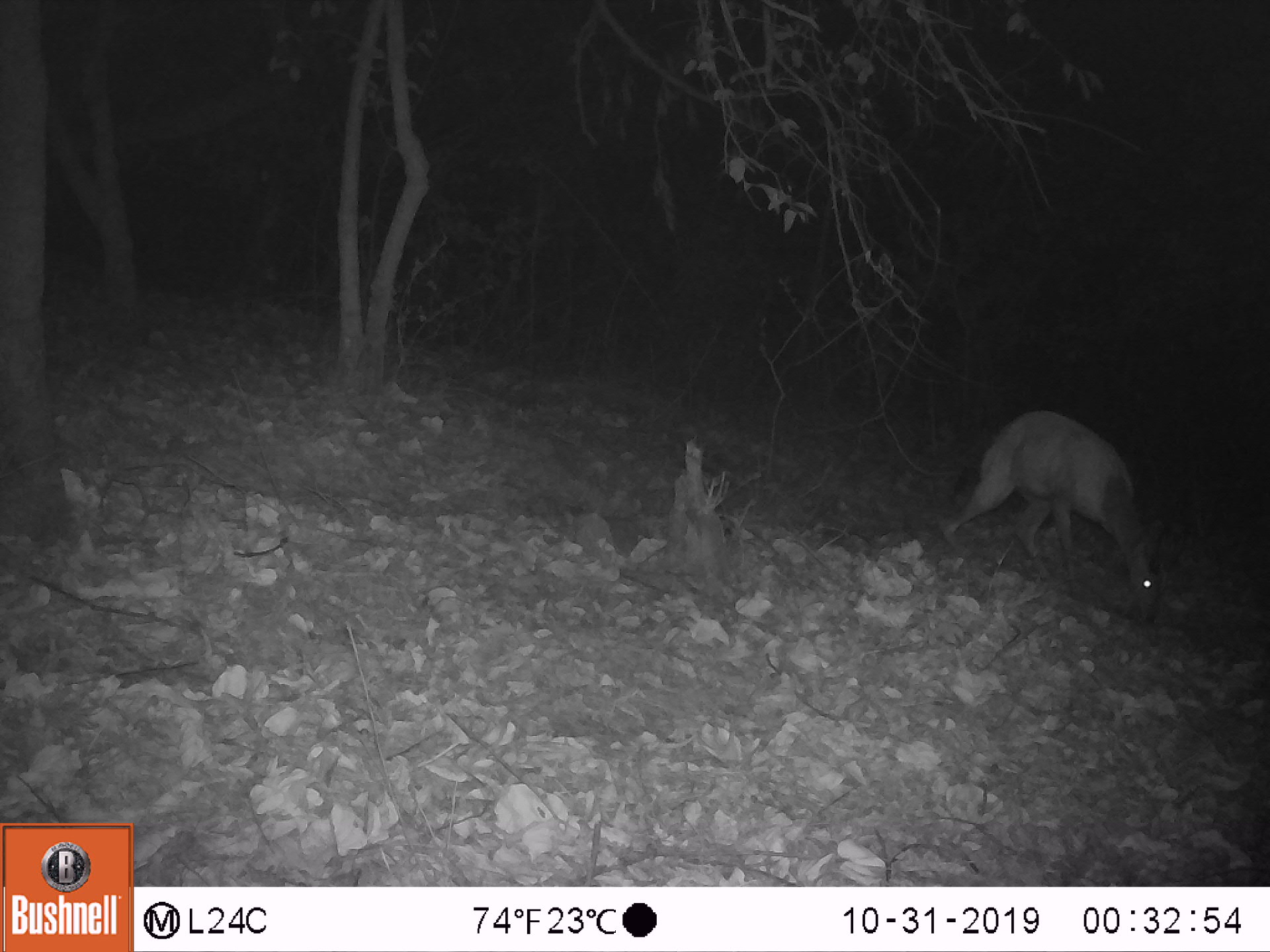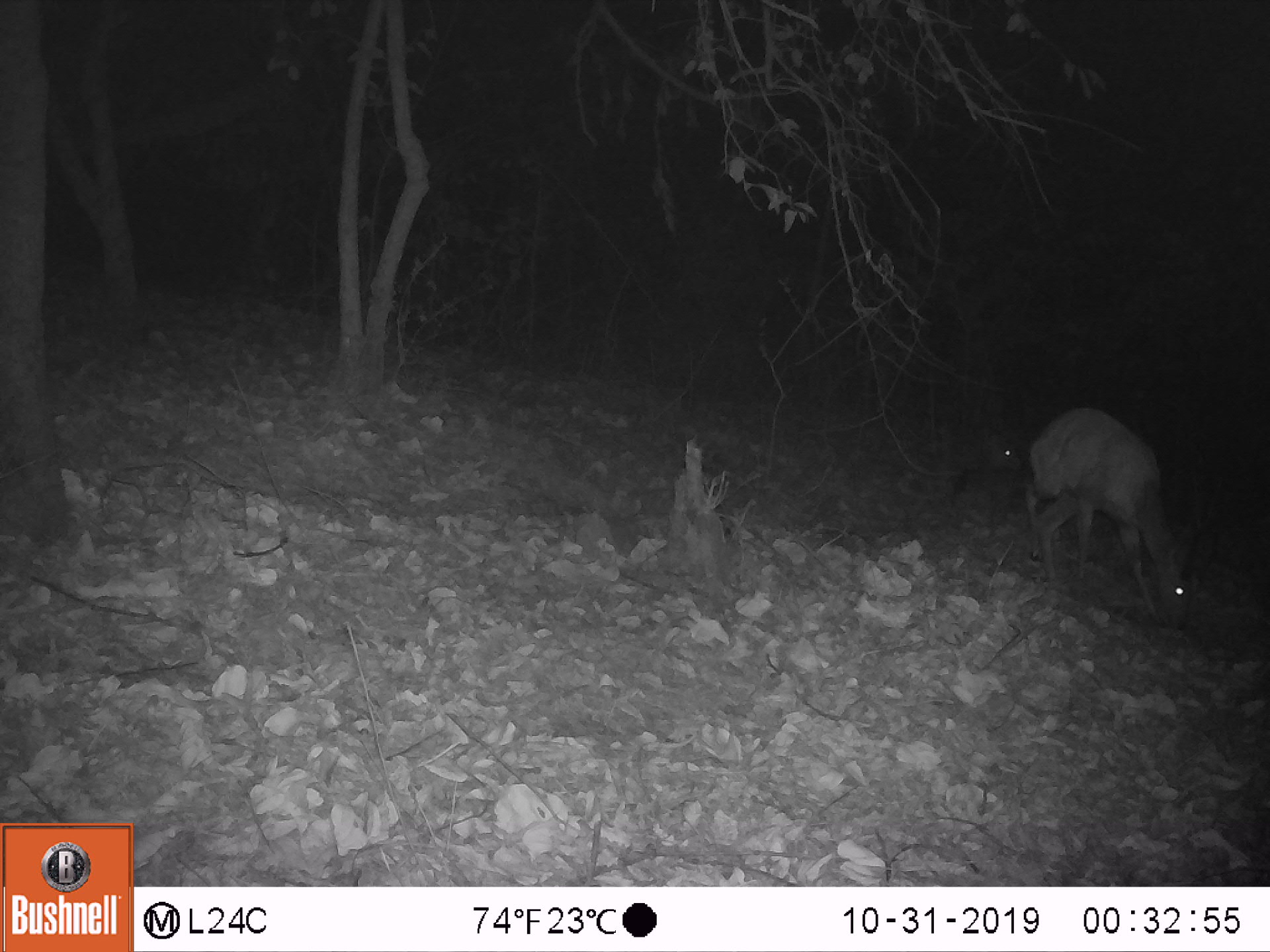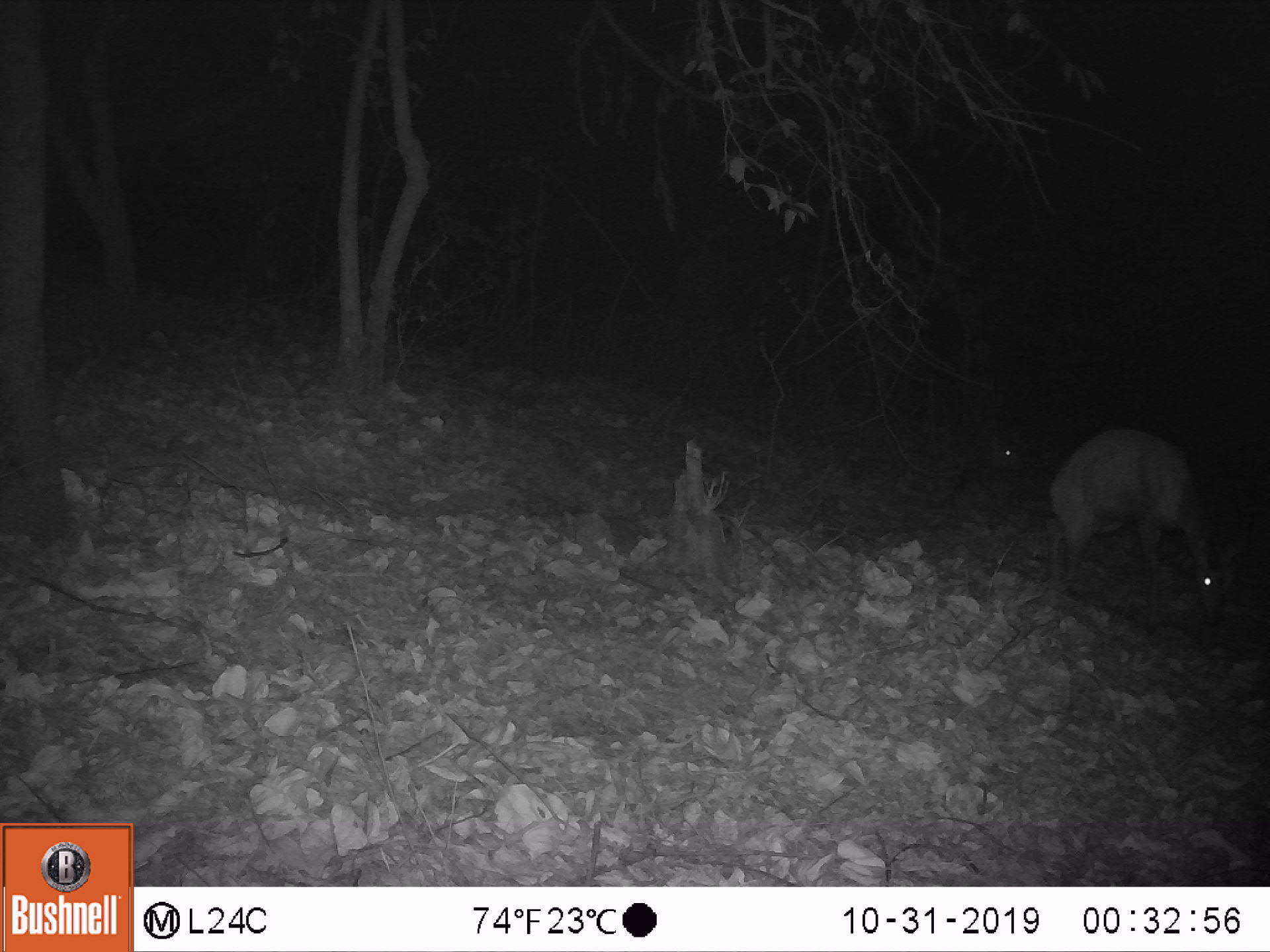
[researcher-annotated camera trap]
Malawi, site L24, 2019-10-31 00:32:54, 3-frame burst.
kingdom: Animalia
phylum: Chordata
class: Mammalia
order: Artiodactyla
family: Bovidae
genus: Tragelaphus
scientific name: Tragelaphus sylvaticus sylvaticus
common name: cape bushbuck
Cape bushbuck (Tragelaphus sylvaticus sylvaticus), count 1.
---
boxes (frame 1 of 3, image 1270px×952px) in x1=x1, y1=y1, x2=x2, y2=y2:
cape bushbuck: x1=941, y1=402, x2=1188, y2=637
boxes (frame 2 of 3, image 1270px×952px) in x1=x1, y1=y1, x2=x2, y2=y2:
cape bushbuck: x1=1025, y1=404, x2=1223, y2=652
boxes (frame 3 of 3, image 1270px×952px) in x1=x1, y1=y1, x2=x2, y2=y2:
cape bushbuck: x1=1046, y1=421, x2=1254, y2=648